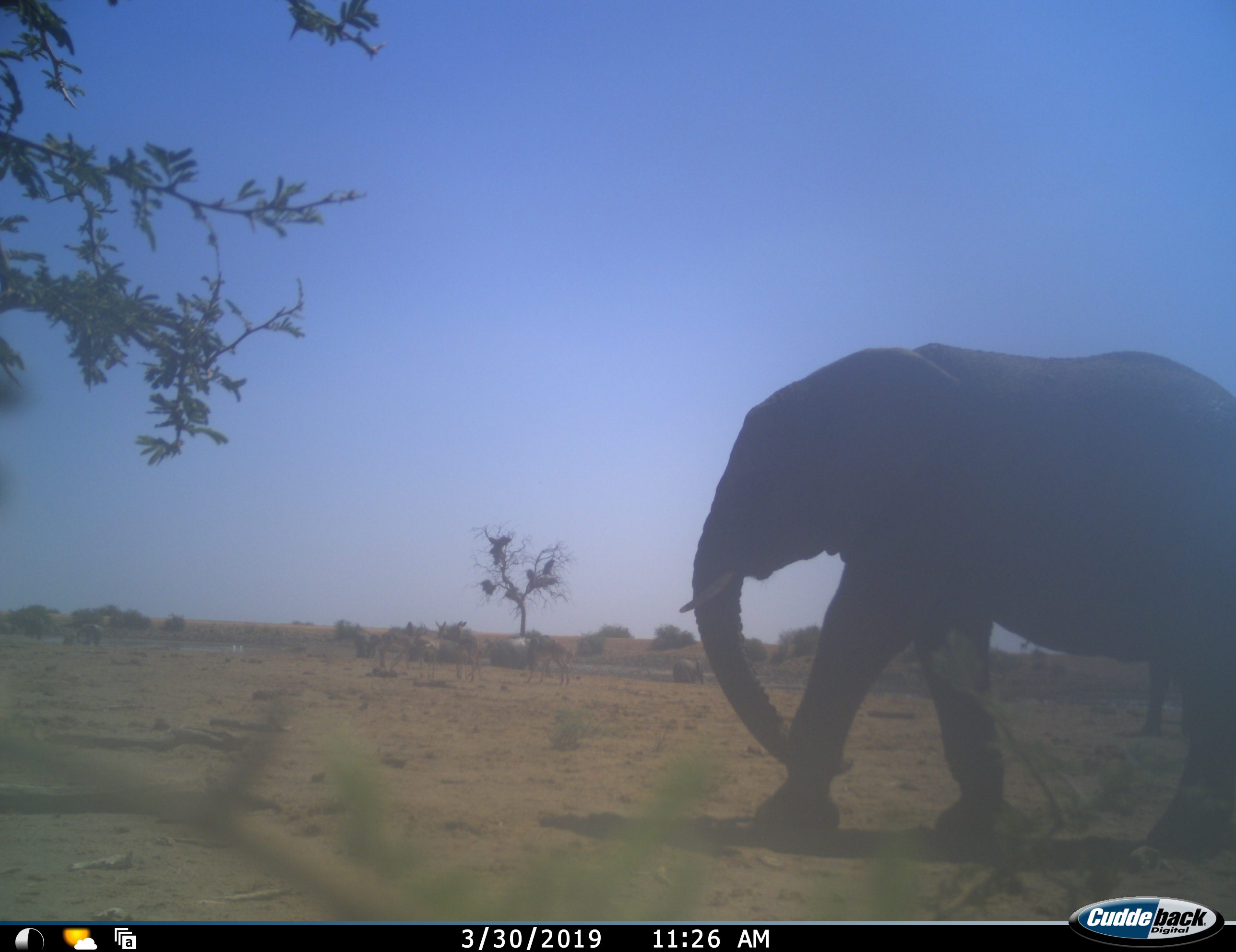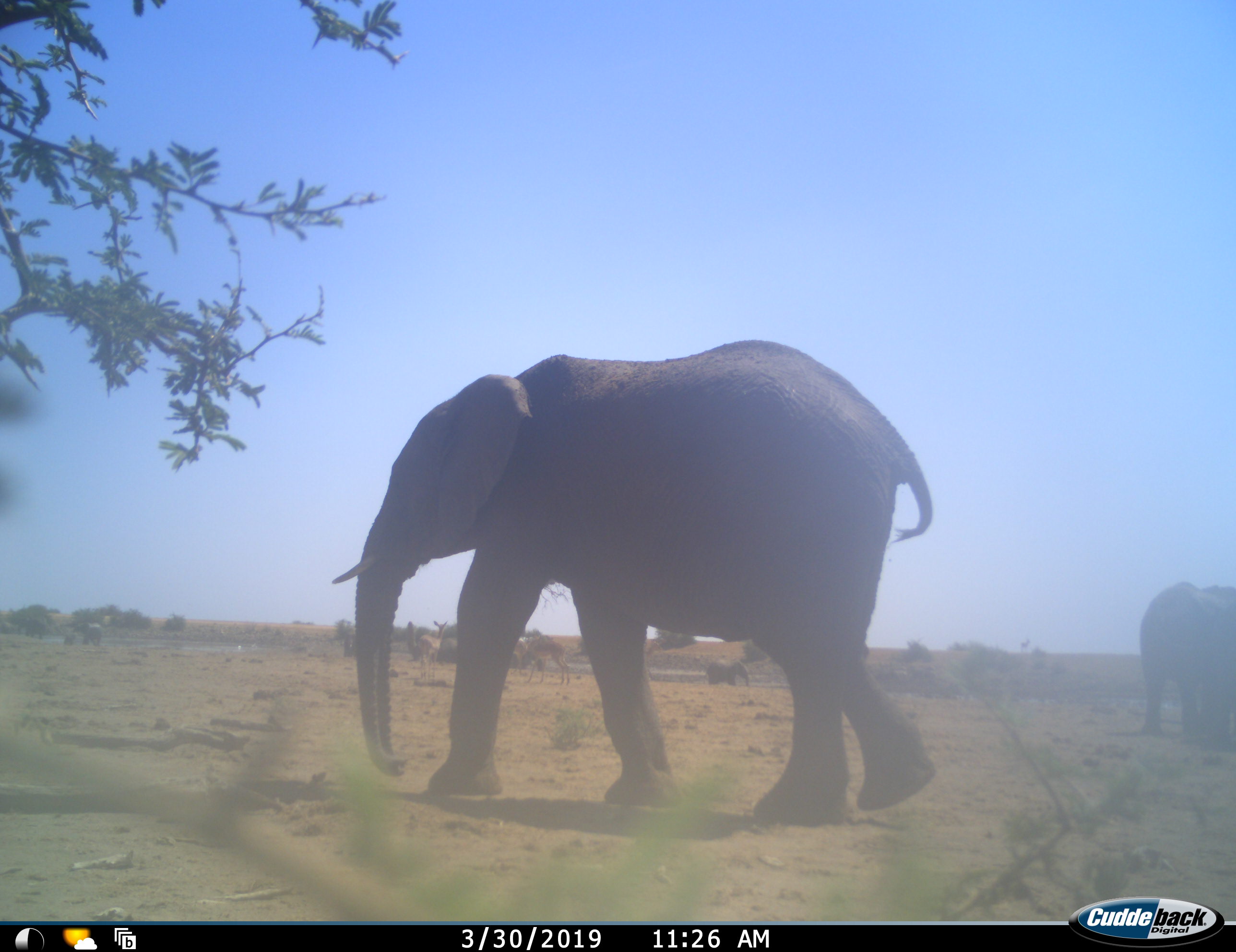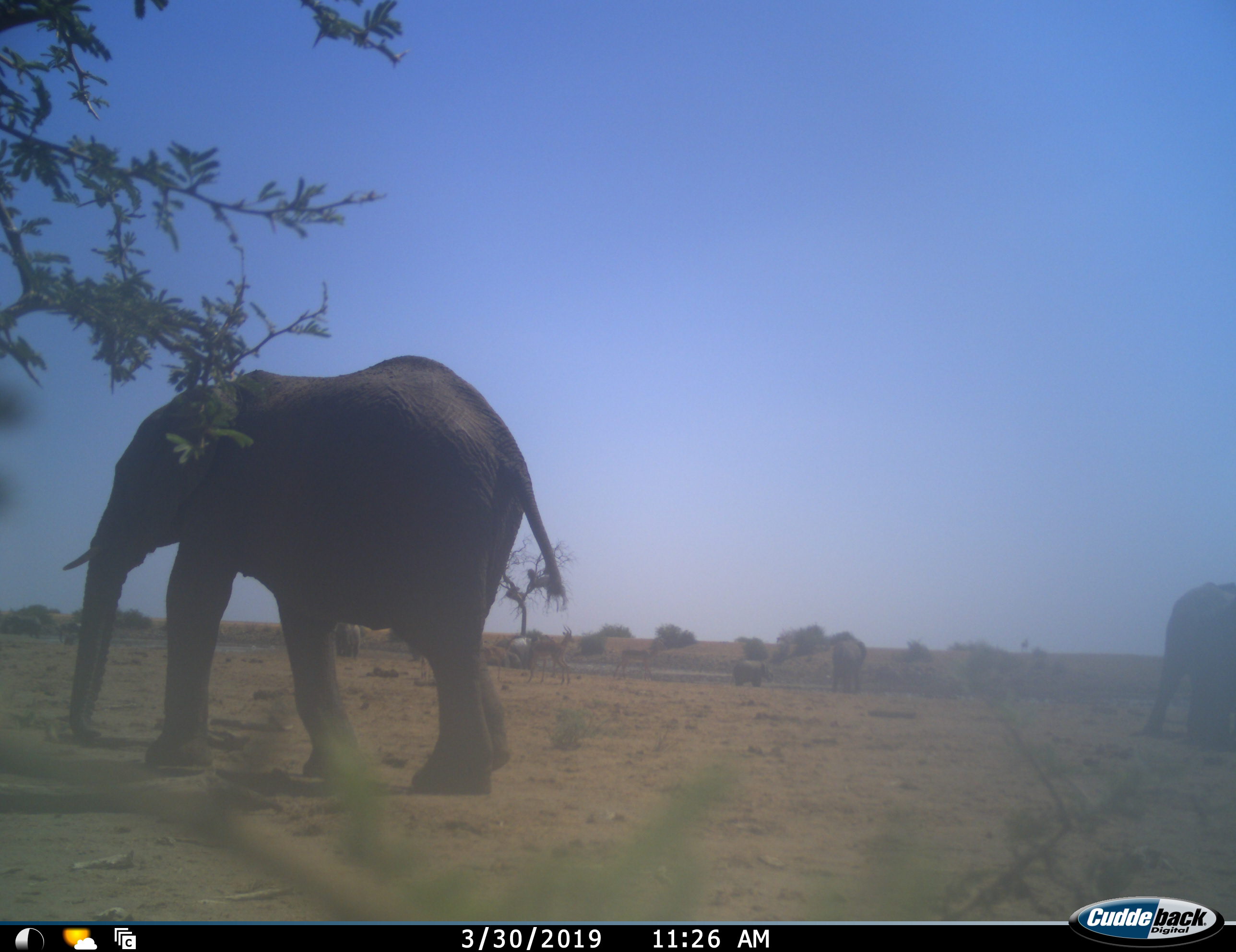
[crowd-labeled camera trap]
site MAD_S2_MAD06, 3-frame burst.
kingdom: Animalia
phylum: Chordata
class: Mammalia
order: Proboscidea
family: Elephantidae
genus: Loxodonta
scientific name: Loxodonta africana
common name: african bush elephant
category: elephant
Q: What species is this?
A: Elephant (african bush elephant) (Loxodonta africana).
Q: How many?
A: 4.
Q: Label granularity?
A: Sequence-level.